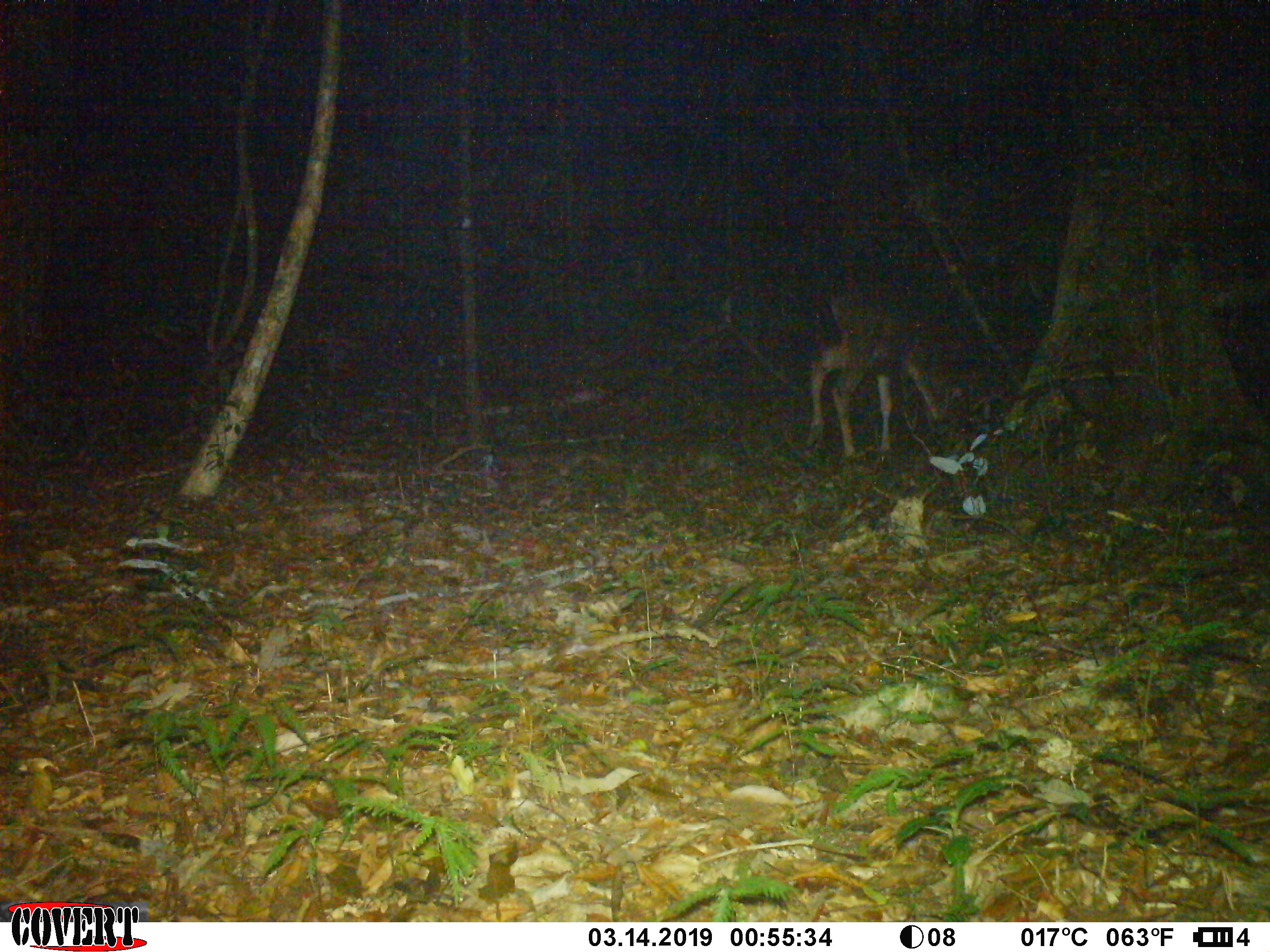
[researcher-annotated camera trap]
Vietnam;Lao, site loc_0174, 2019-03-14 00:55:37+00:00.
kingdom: Animalia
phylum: Chordata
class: Mammalia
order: Artiodactyla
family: Cervidae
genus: Rusa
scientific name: Rusa unicolor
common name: sambar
Sambar (Rusa unicolor). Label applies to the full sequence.